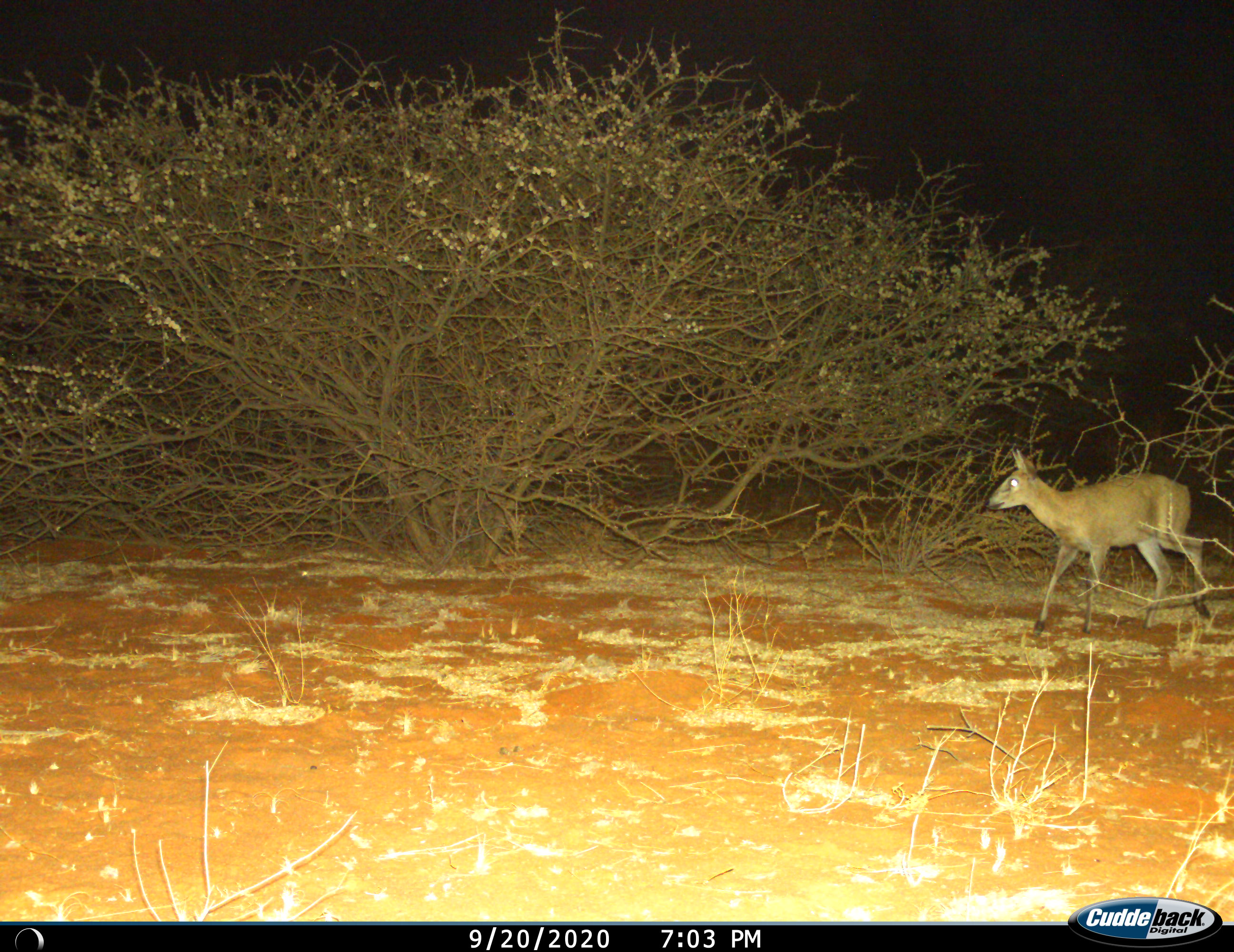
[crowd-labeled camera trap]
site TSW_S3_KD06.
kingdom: Animalia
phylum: Chordata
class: Mammalia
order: Artiodactyla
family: Bovidae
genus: Sylvicapra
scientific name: Sylvicapra grimmia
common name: common duiker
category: duikercommongrey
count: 1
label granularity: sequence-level